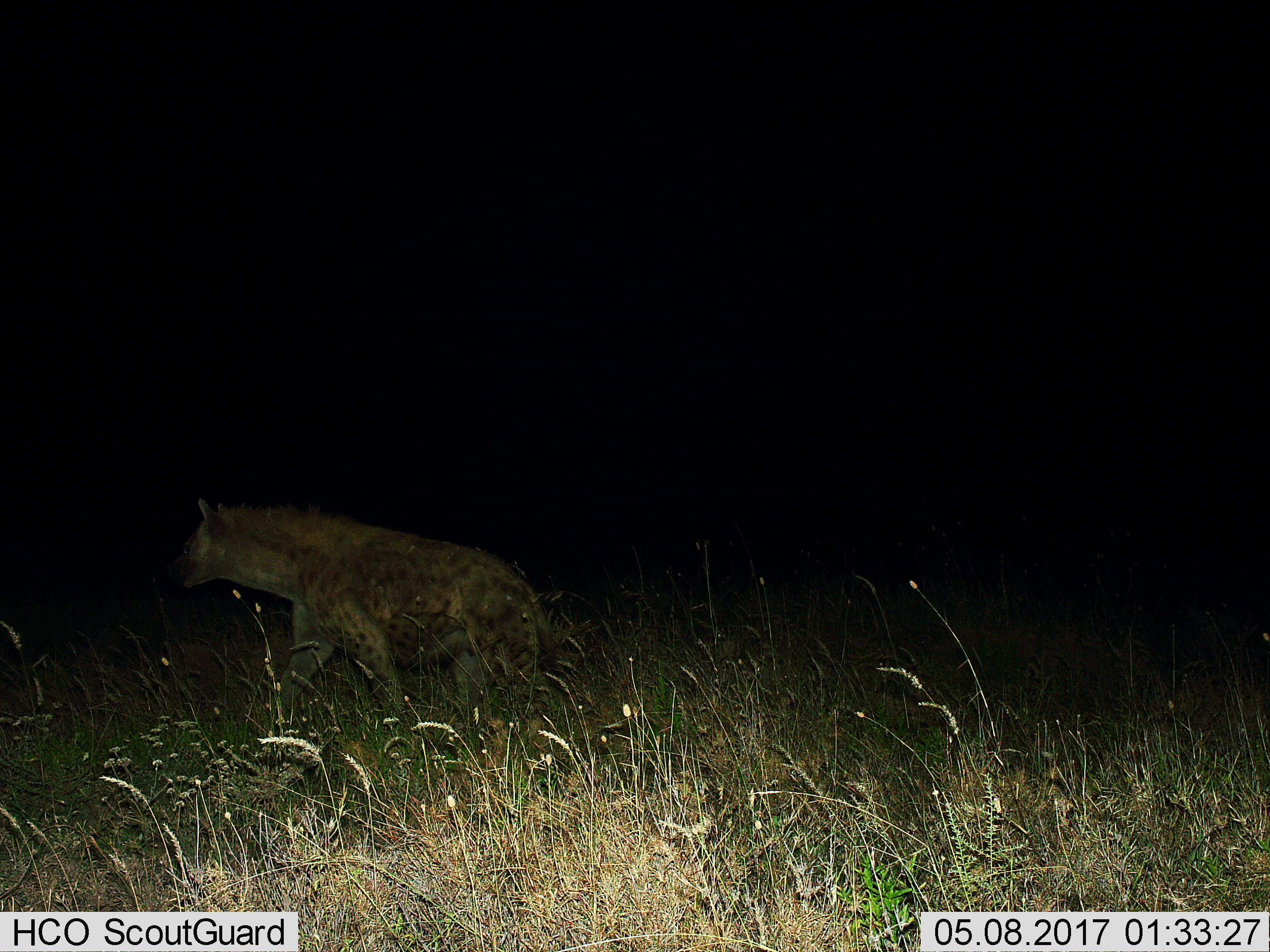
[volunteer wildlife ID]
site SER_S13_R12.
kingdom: Animalia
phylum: Chordata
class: Mammalia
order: Carnivora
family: Hyaenidae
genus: Crocuta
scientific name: Crocuta crocuta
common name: spotted hyena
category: hyenaspotted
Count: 1.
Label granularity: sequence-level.